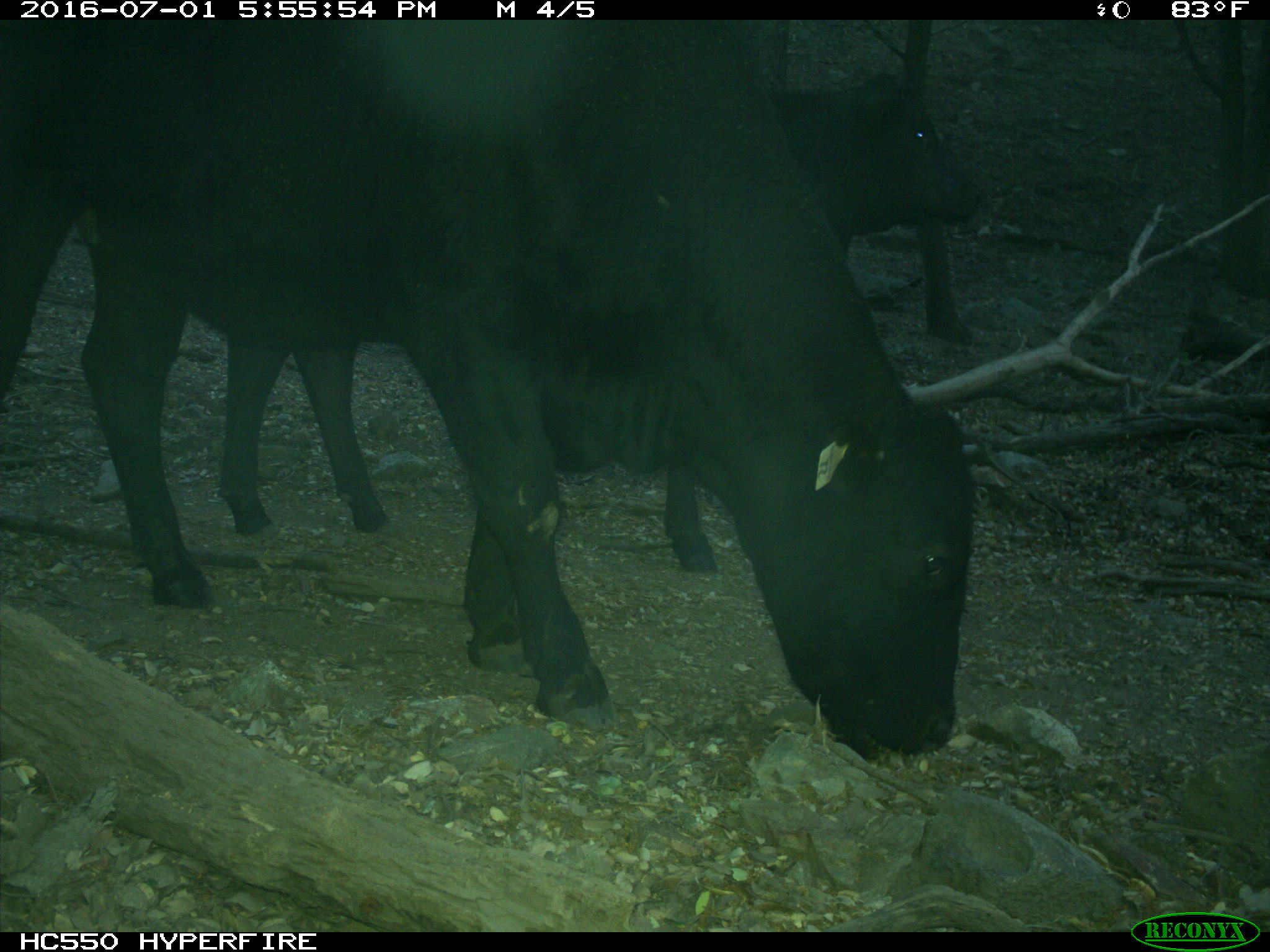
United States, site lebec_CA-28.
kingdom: Animalia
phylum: Chordata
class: Mammalia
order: Artiodactyla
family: Bovidae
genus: Bos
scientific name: Bos taurus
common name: domestic cow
Bos taurus (domestic cow).